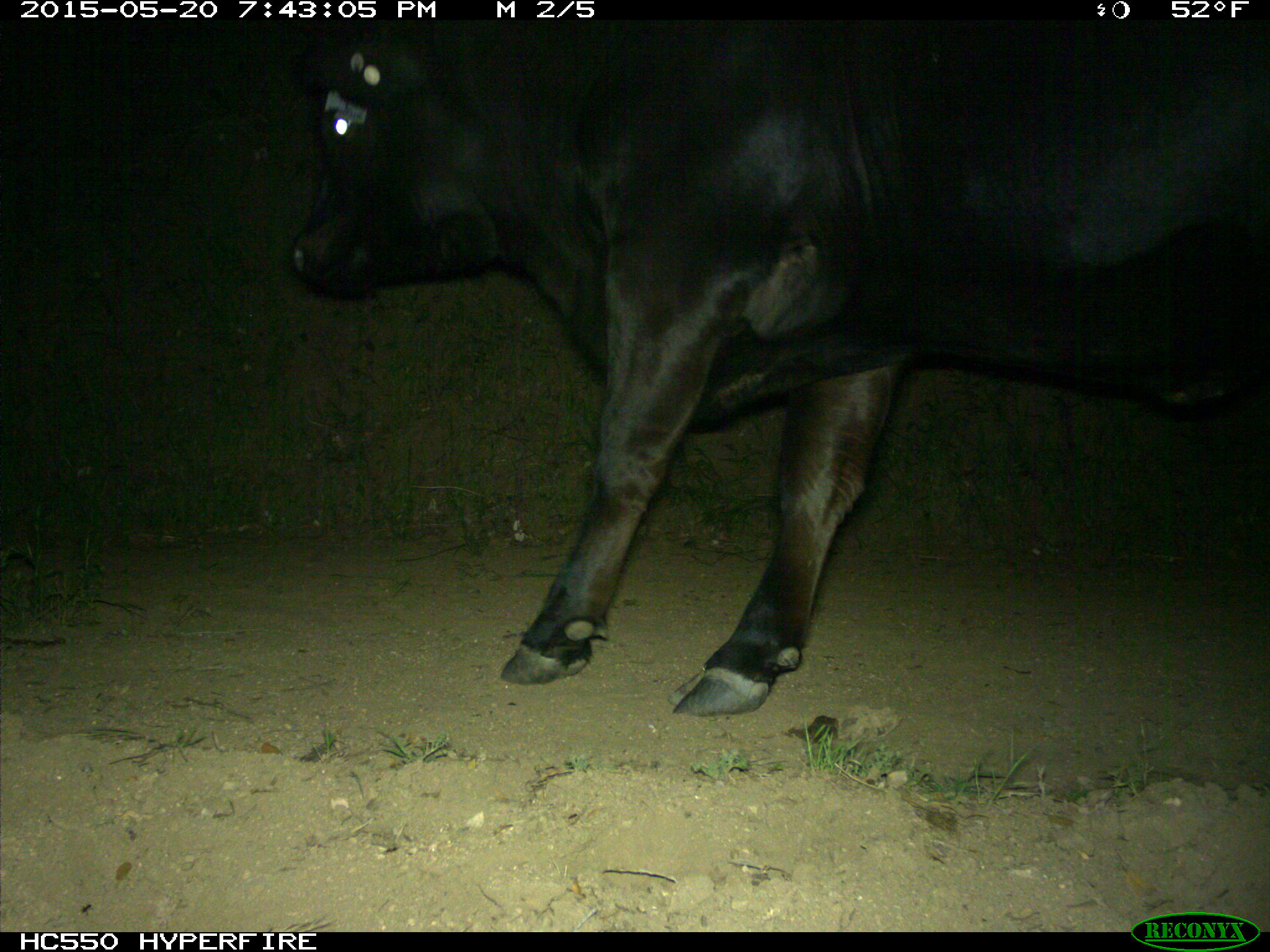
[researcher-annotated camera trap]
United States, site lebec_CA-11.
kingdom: Animalia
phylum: Chordata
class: Mammalia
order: Artiodactyla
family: Bovidae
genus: Bos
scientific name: Bos taurus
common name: domestic cow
Bos taurus (domestic cow).